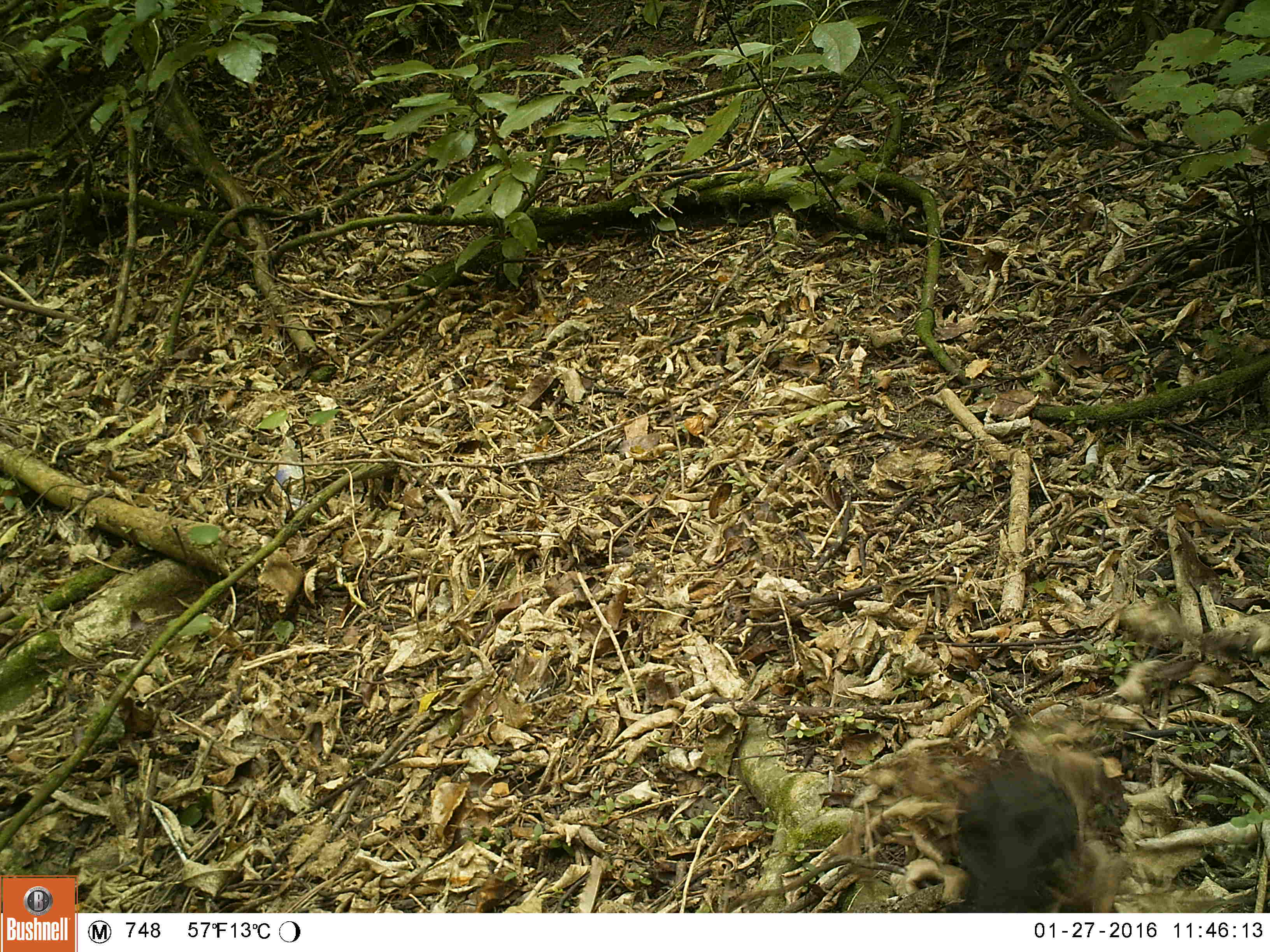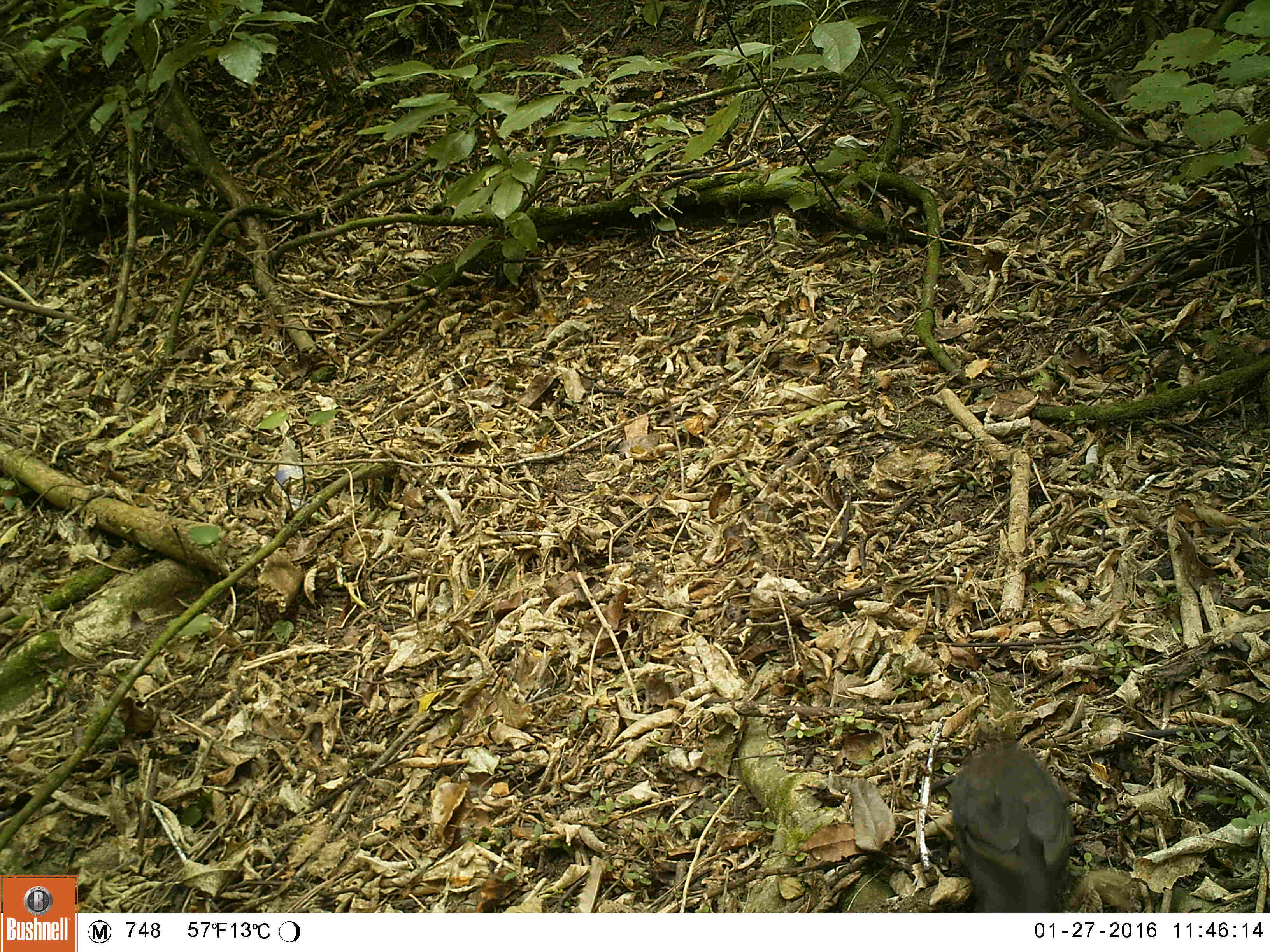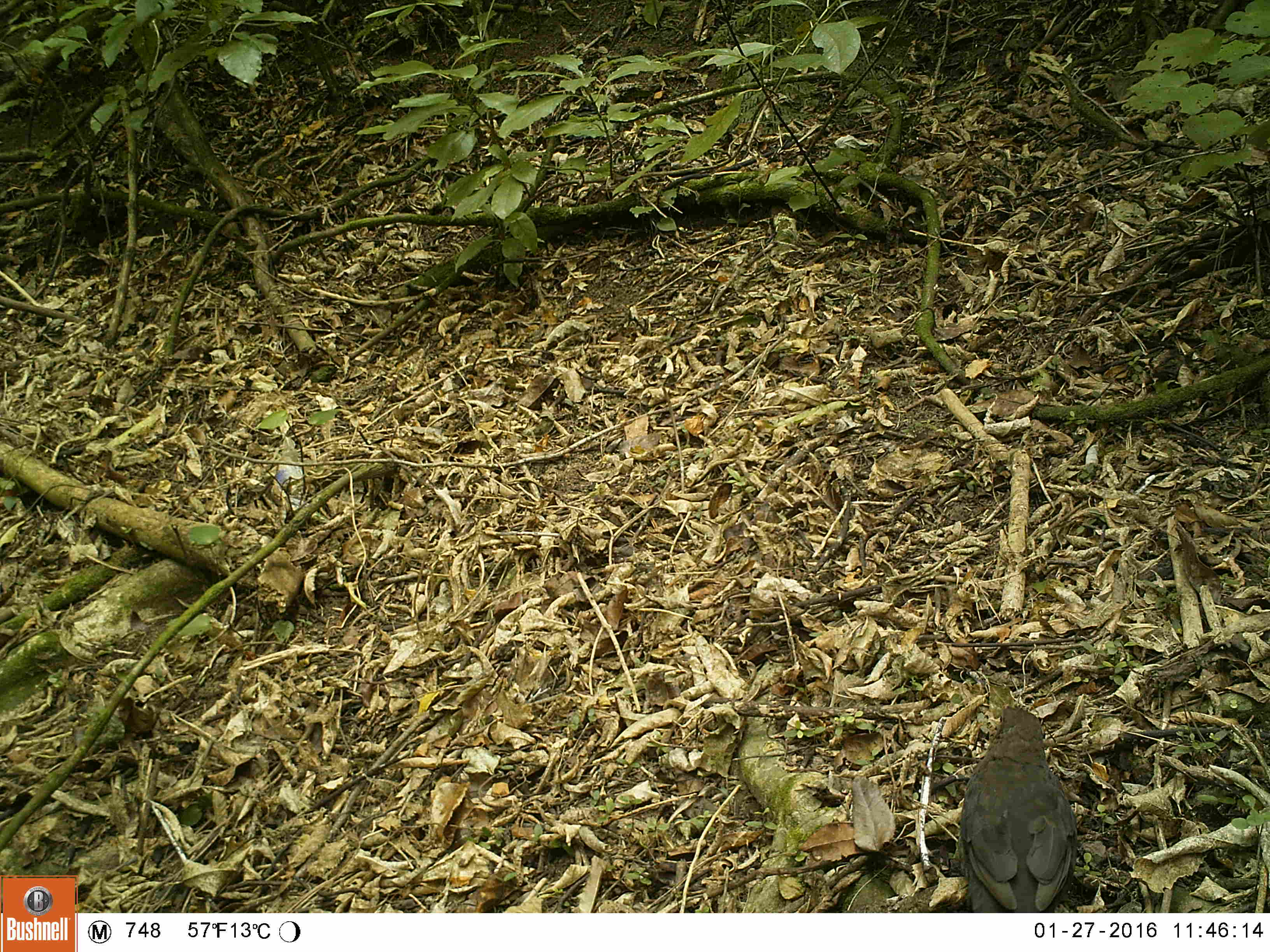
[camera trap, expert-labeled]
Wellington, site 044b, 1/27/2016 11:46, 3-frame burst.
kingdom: Animalia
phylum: Chordata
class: Aves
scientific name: Aves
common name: bird